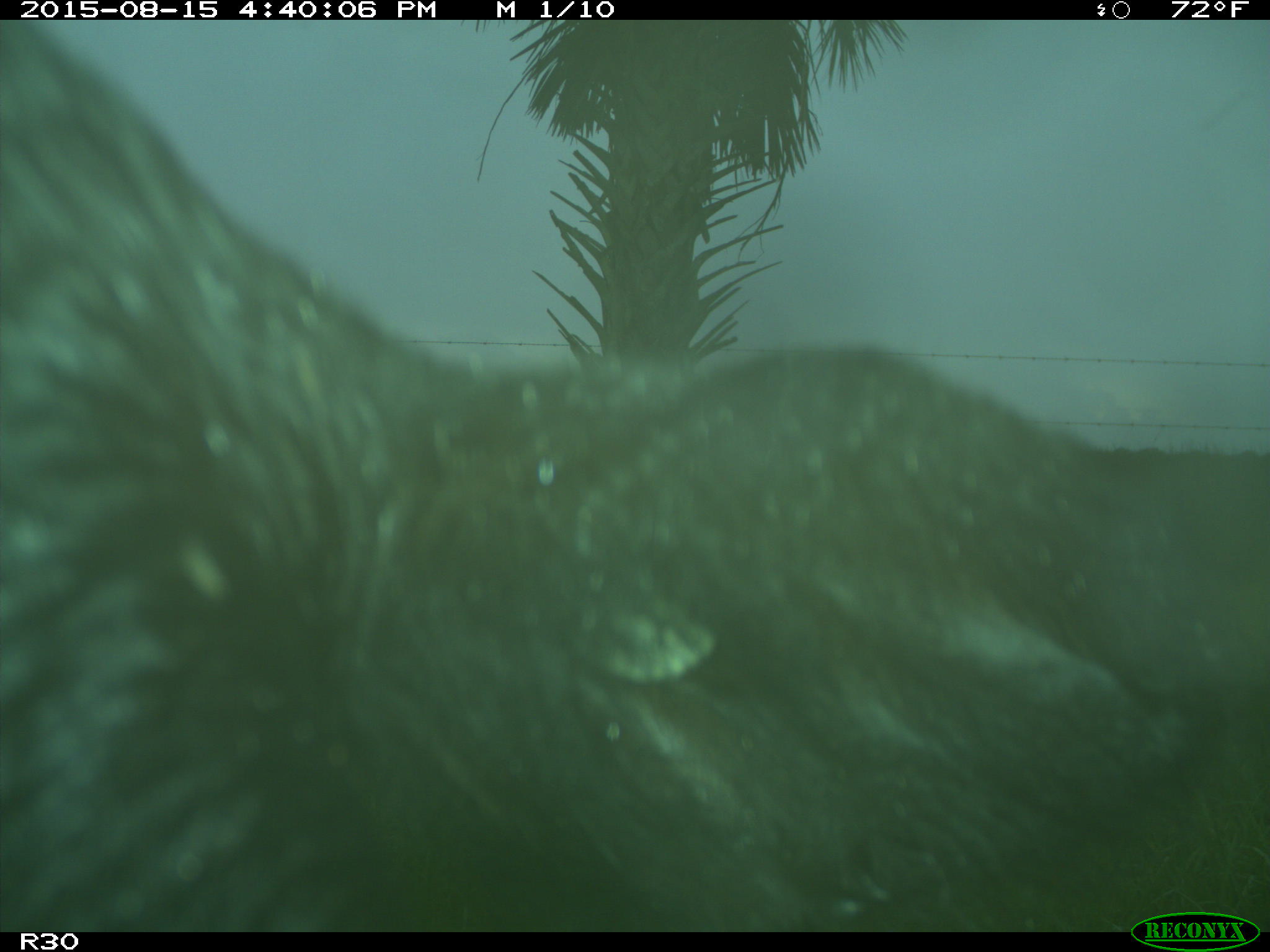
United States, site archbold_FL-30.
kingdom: Animalia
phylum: Chordata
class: Mammalia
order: Artiodactyla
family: Bovidae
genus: Bos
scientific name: Bos taurus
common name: domestic cow